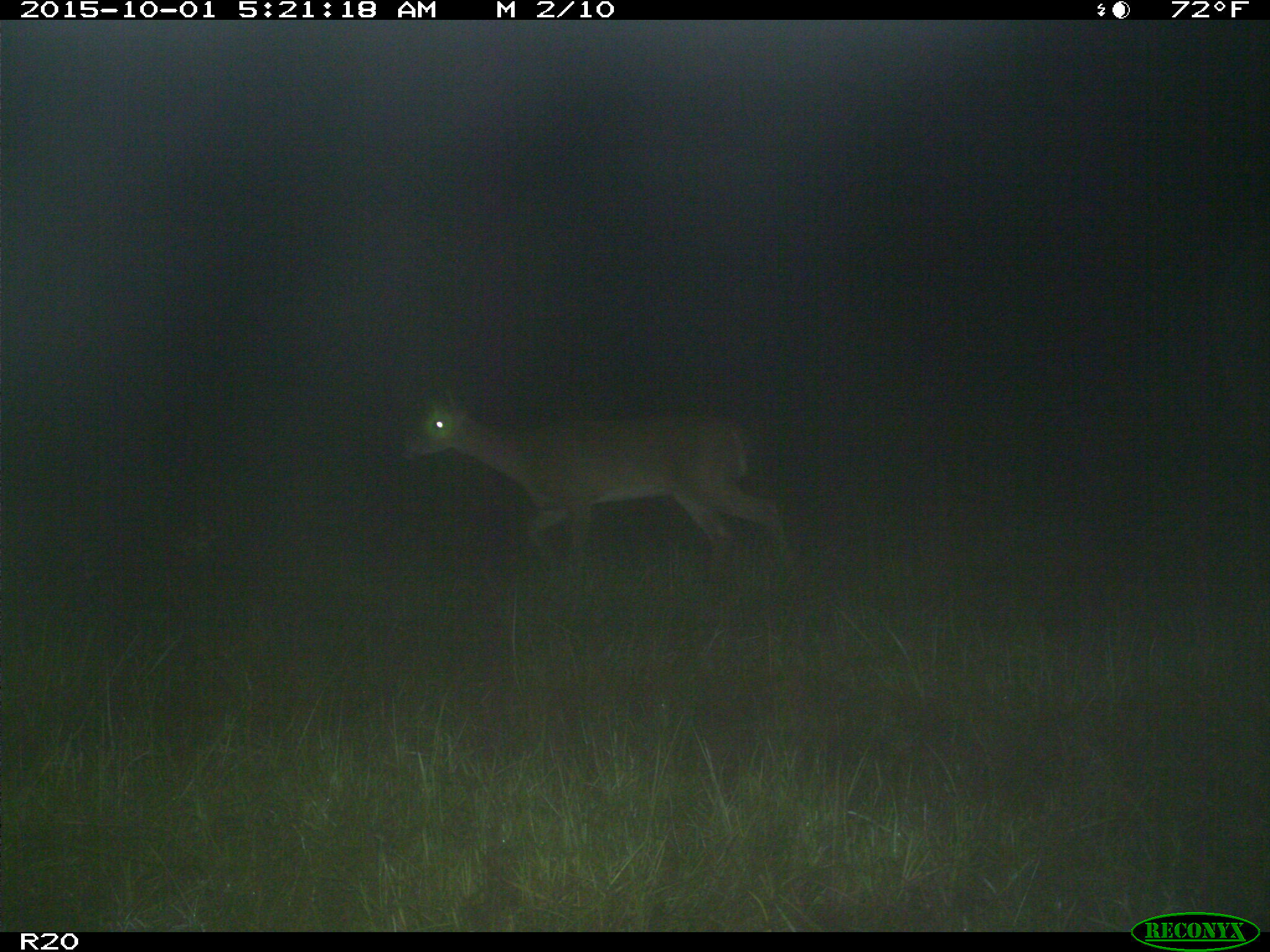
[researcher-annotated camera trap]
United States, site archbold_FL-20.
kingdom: Animalia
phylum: Chordata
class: Mammalia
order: Artiodactyla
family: Cervidae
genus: Odocoileus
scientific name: Odocoileus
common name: deer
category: unidentified deer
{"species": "unidentified deer (deer) (Odocoileus)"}